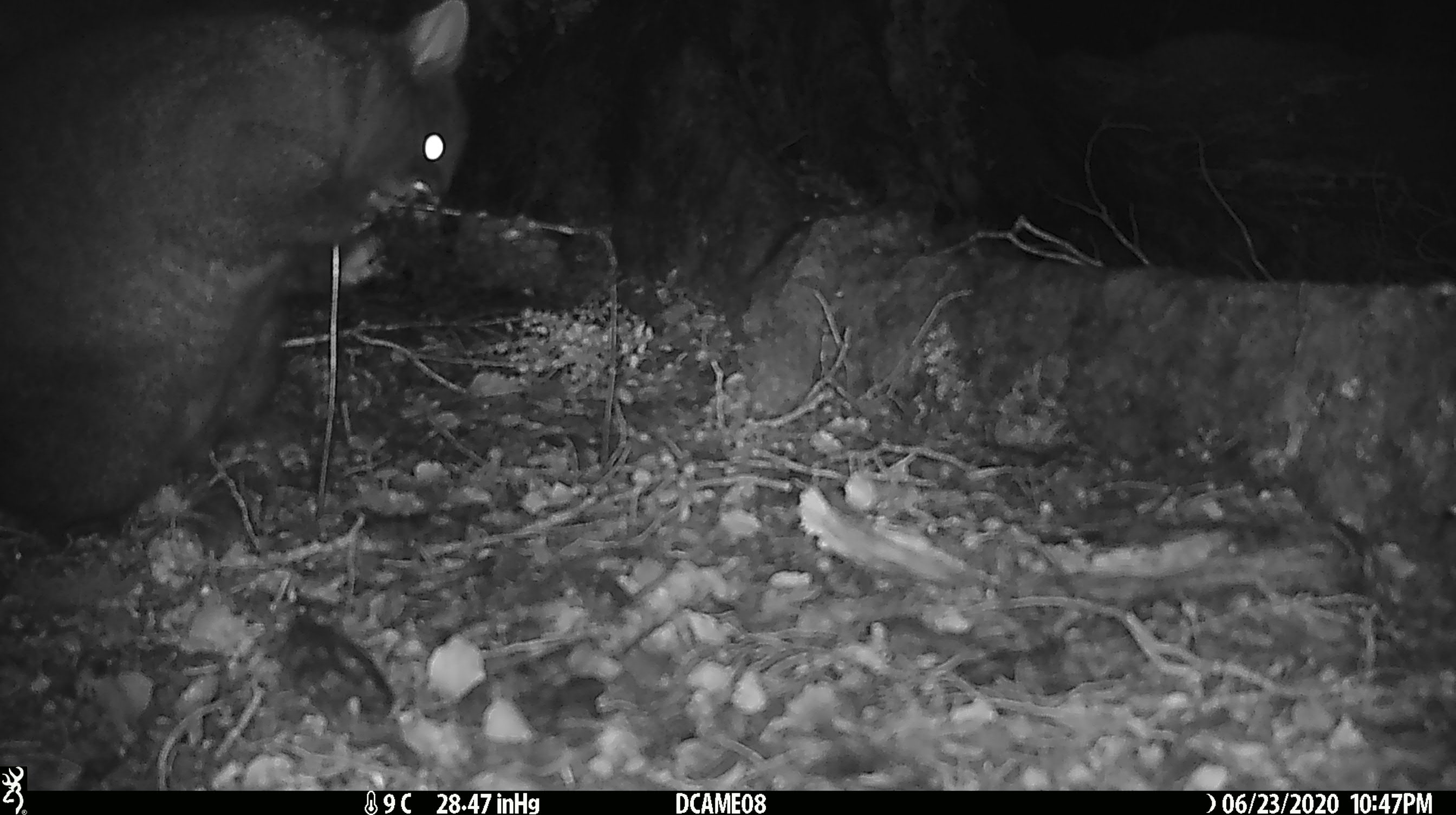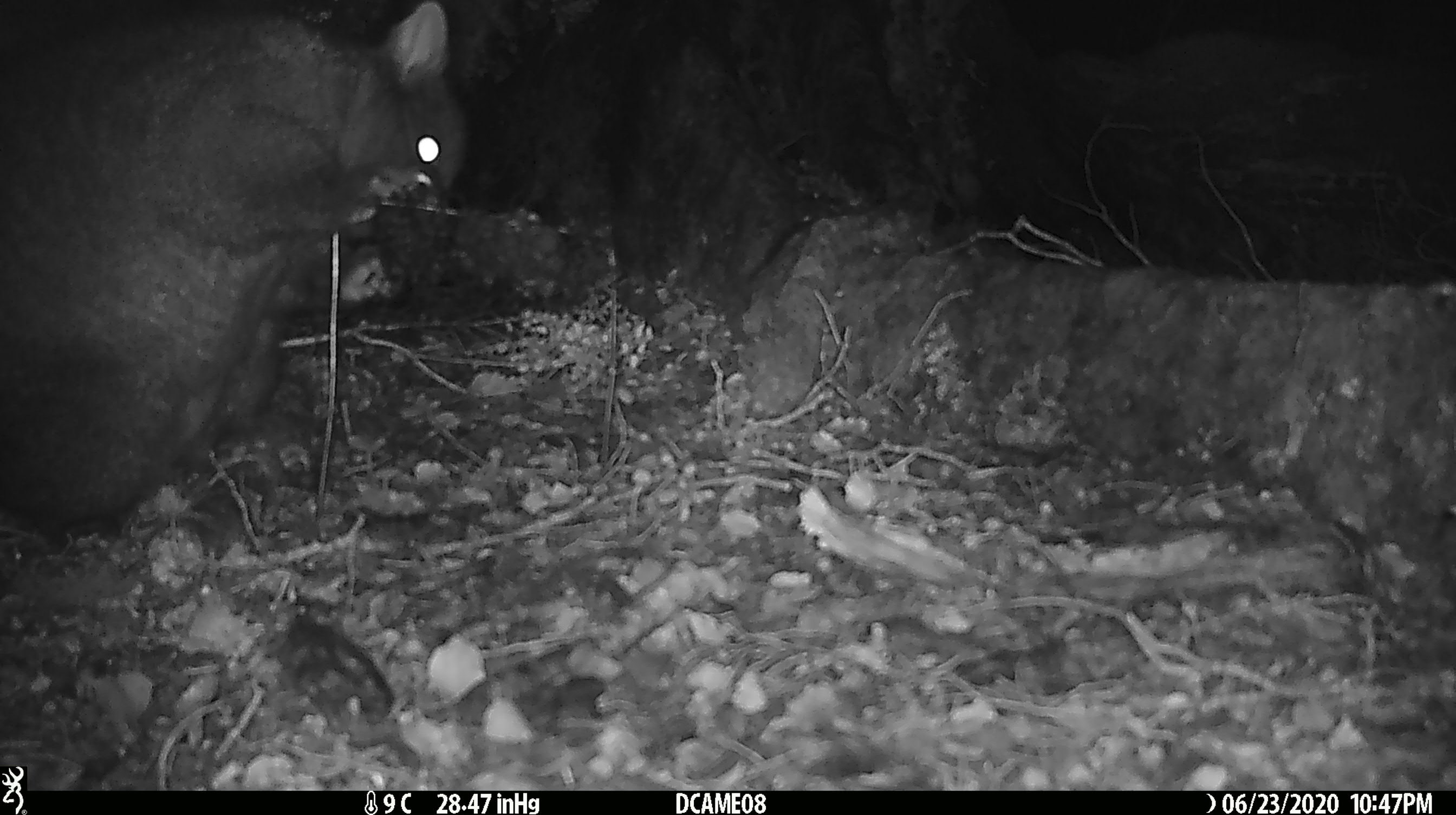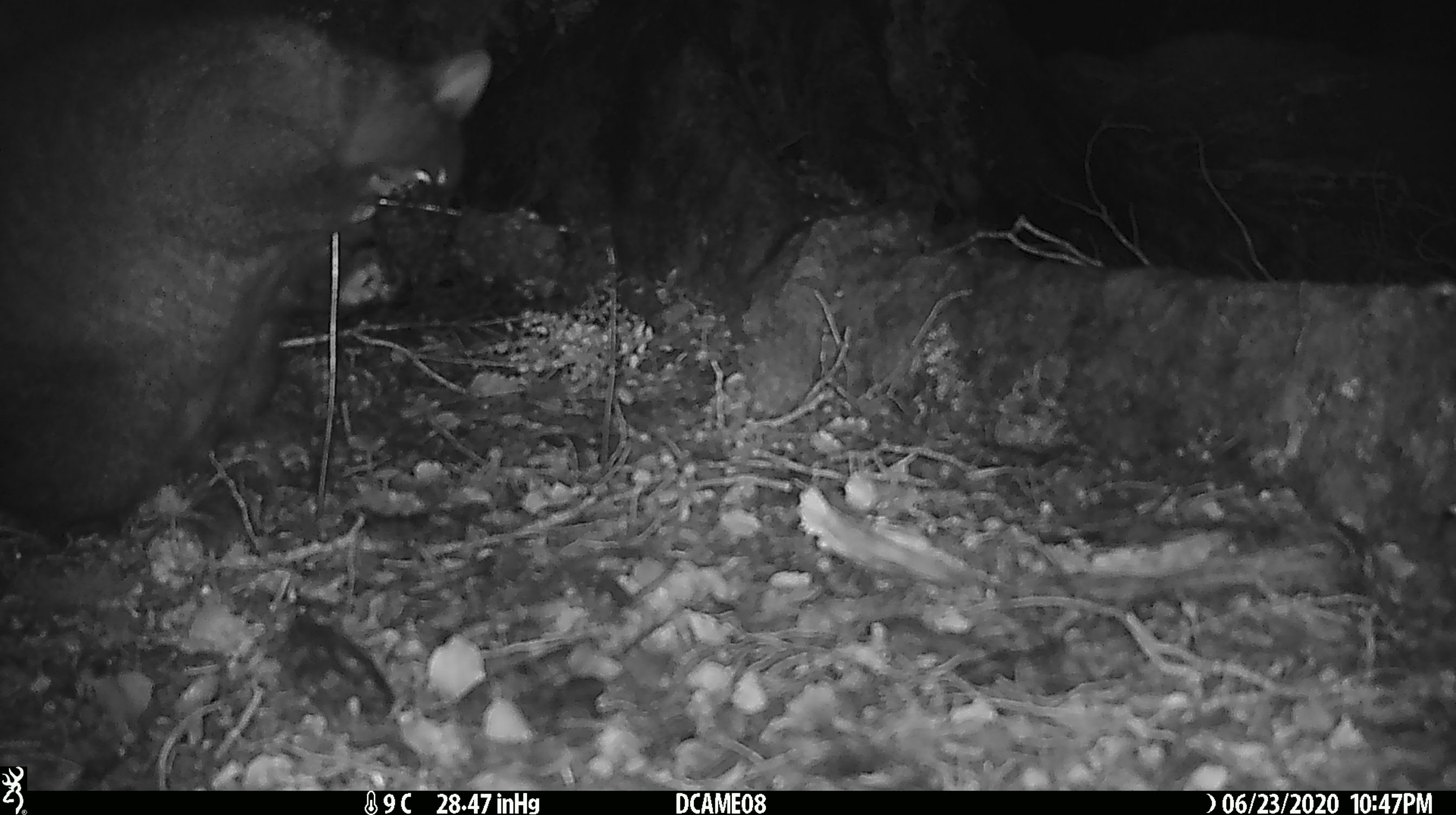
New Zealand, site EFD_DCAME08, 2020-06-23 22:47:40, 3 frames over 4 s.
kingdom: Animalia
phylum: Chordata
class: Mammalia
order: Diprotodontia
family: Phalangeridae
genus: Trichosurus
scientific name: Trichosurus vulpecula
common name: common brushtail possum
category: possum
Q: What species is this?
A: Possum (common brushtail possum) (Trichosurus vulpecula).